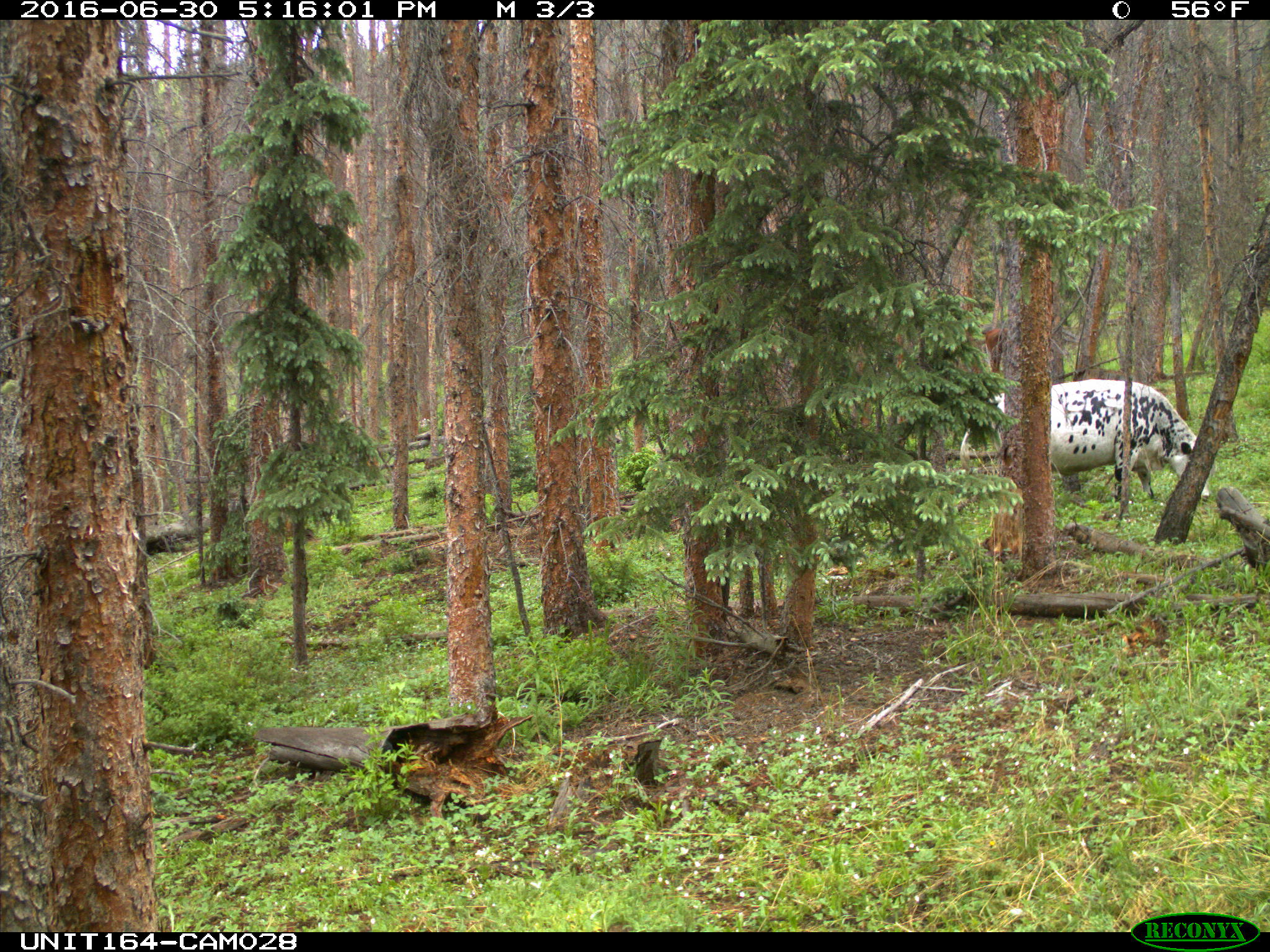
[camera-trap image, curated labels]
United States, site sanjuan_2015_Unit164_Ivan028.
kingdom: Animalia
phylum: Chordata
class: Mammalia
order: Artiodactyla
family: Bovidae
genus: Bos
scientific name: Bos taurus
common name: domestic cow